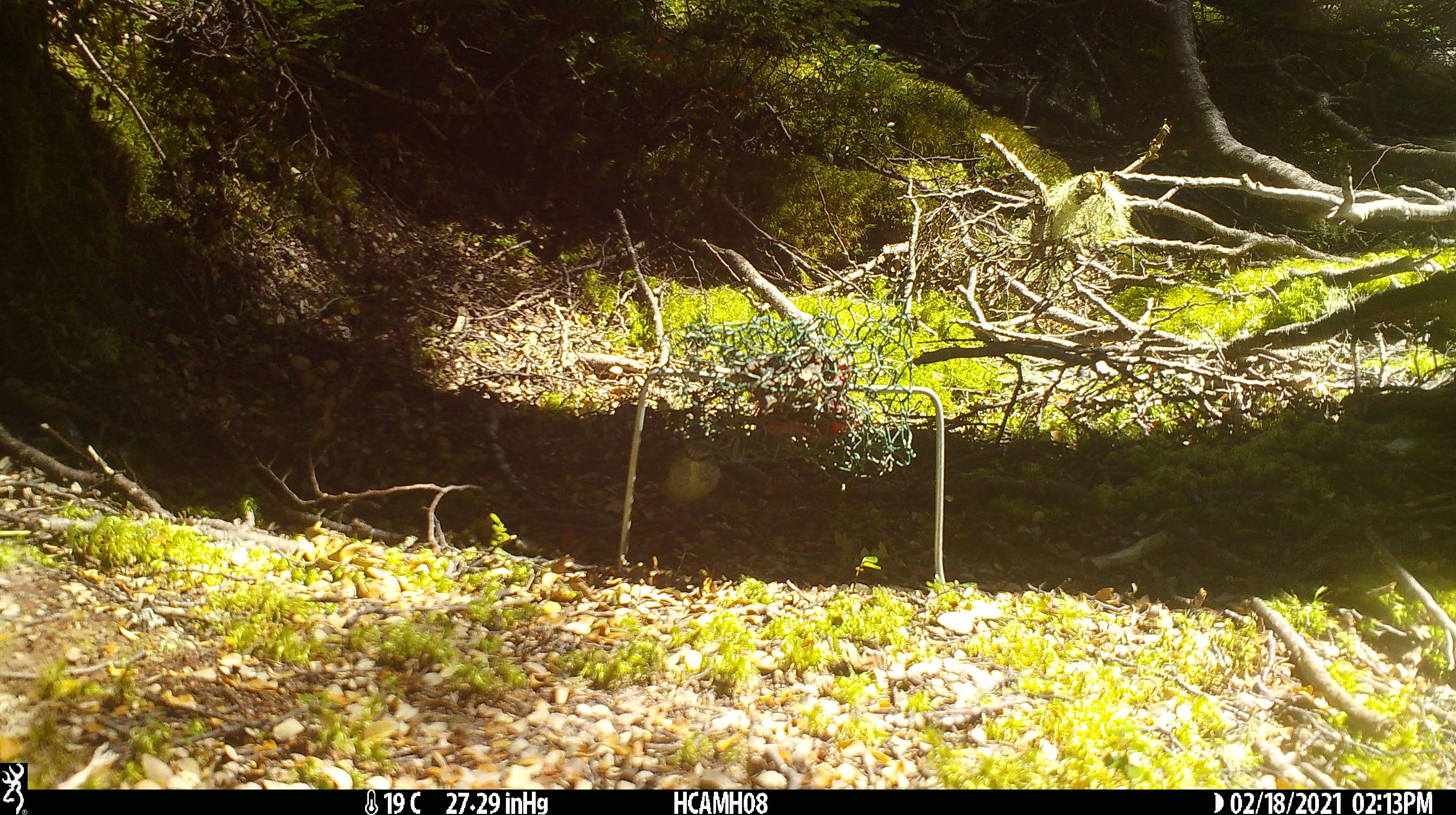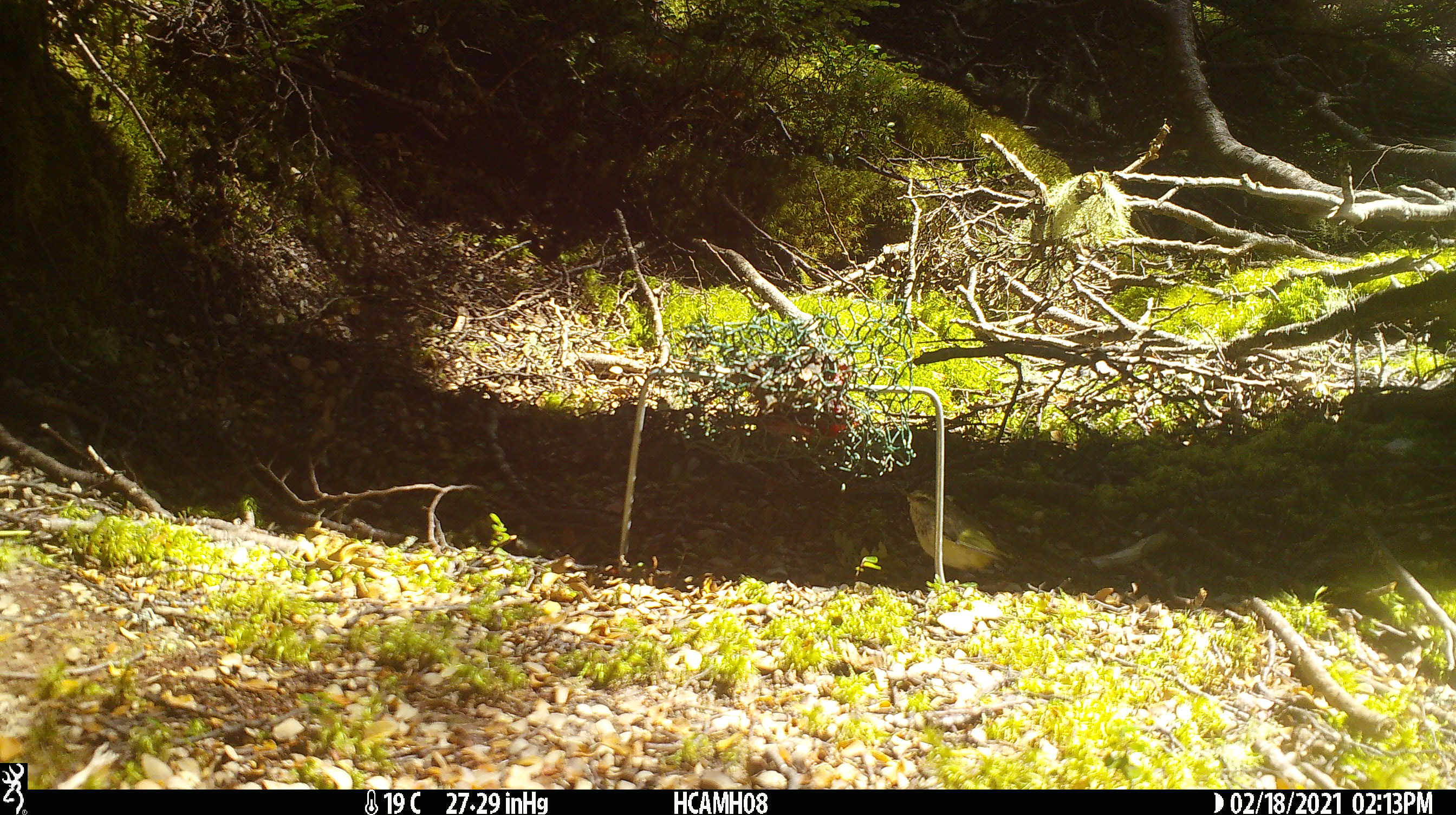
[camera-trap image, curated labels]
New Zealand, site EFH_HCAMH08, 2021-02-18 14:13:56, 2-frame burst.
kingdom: Animalia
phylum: Chordata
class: Aves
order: Passeriformes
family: Acanthisittidae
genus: Acanthisitta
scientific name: Acanthisitta chloris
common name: rifleman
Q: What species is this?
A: Rifleman (Acanthisitta chloris).